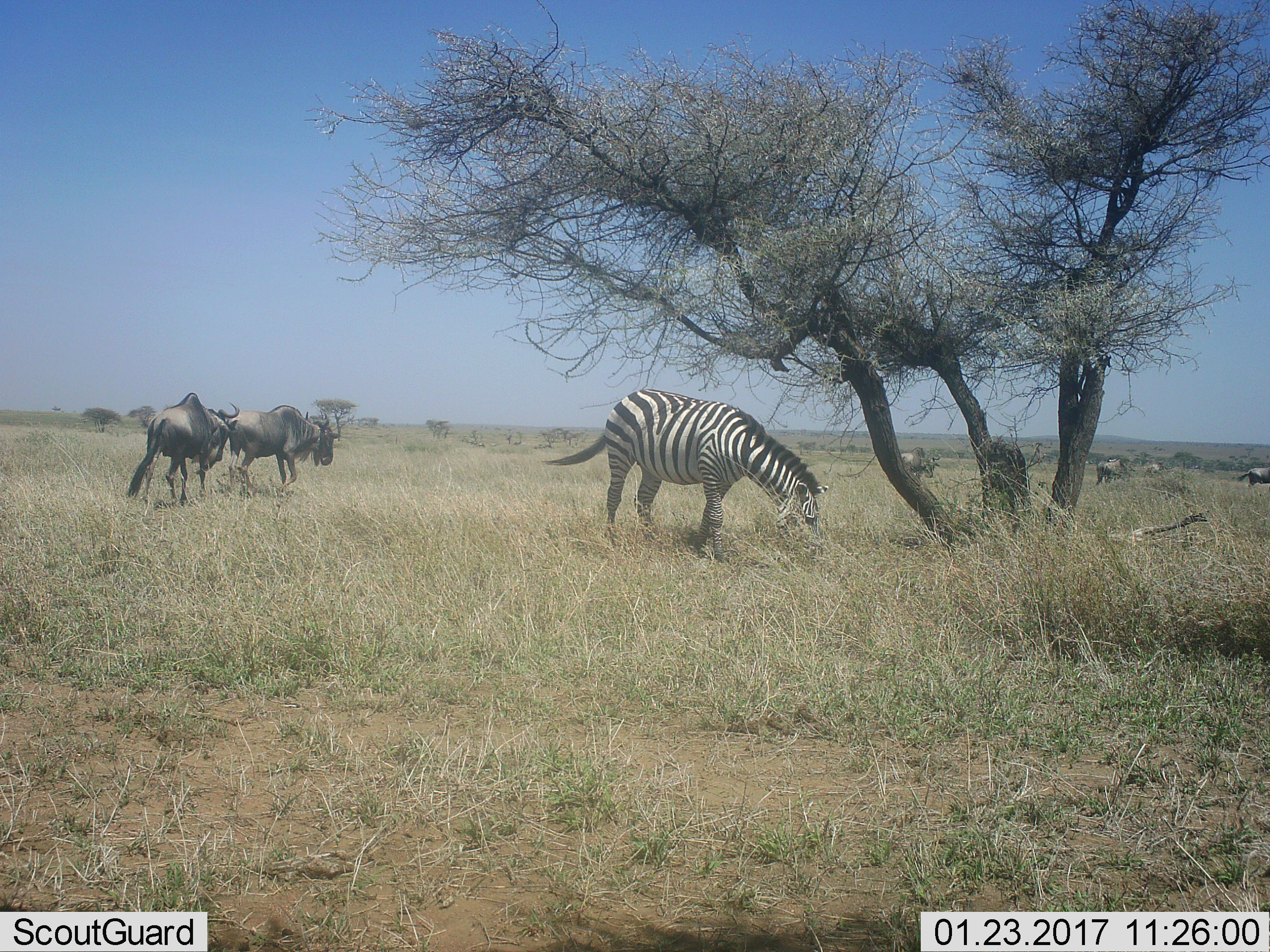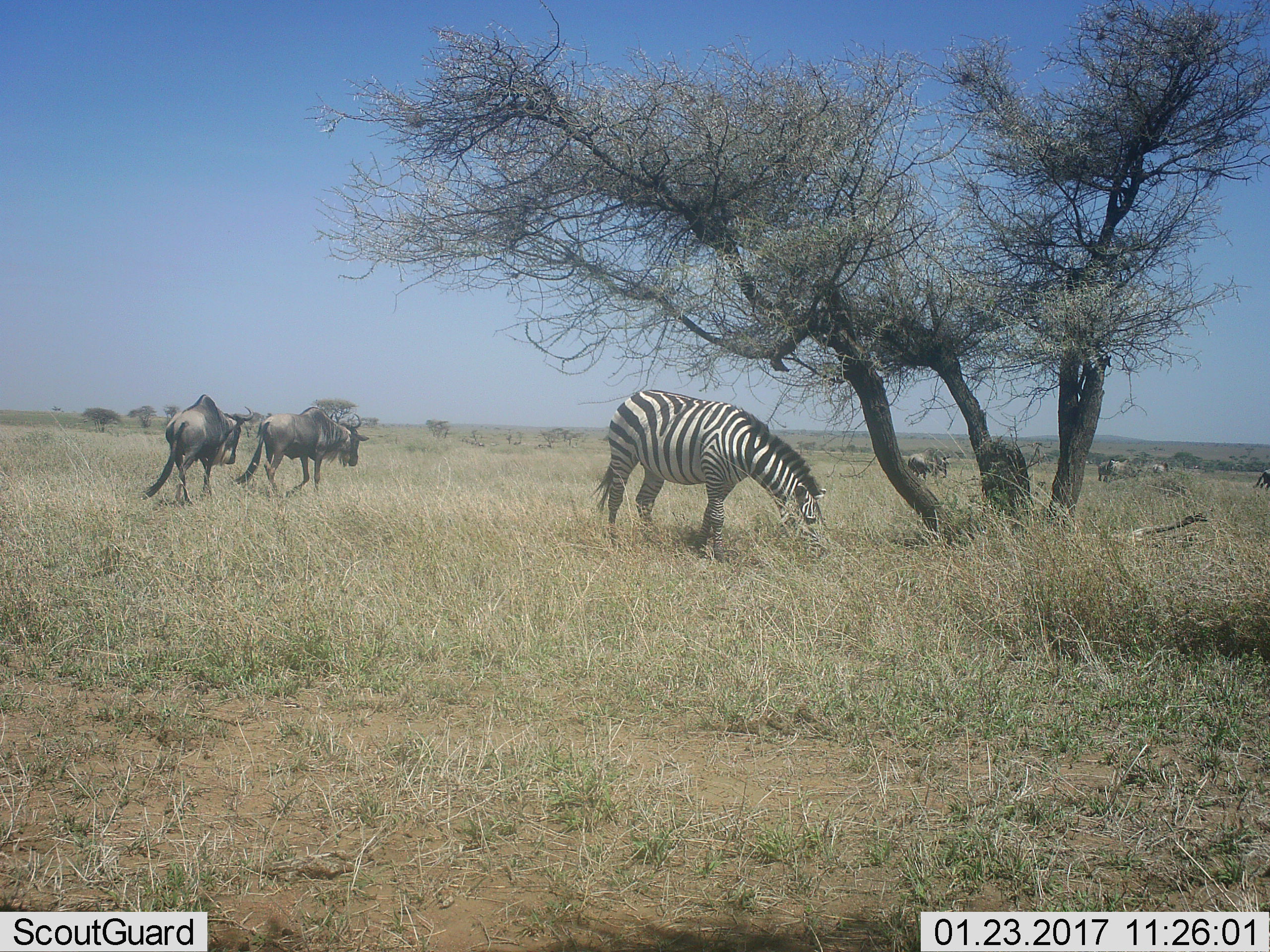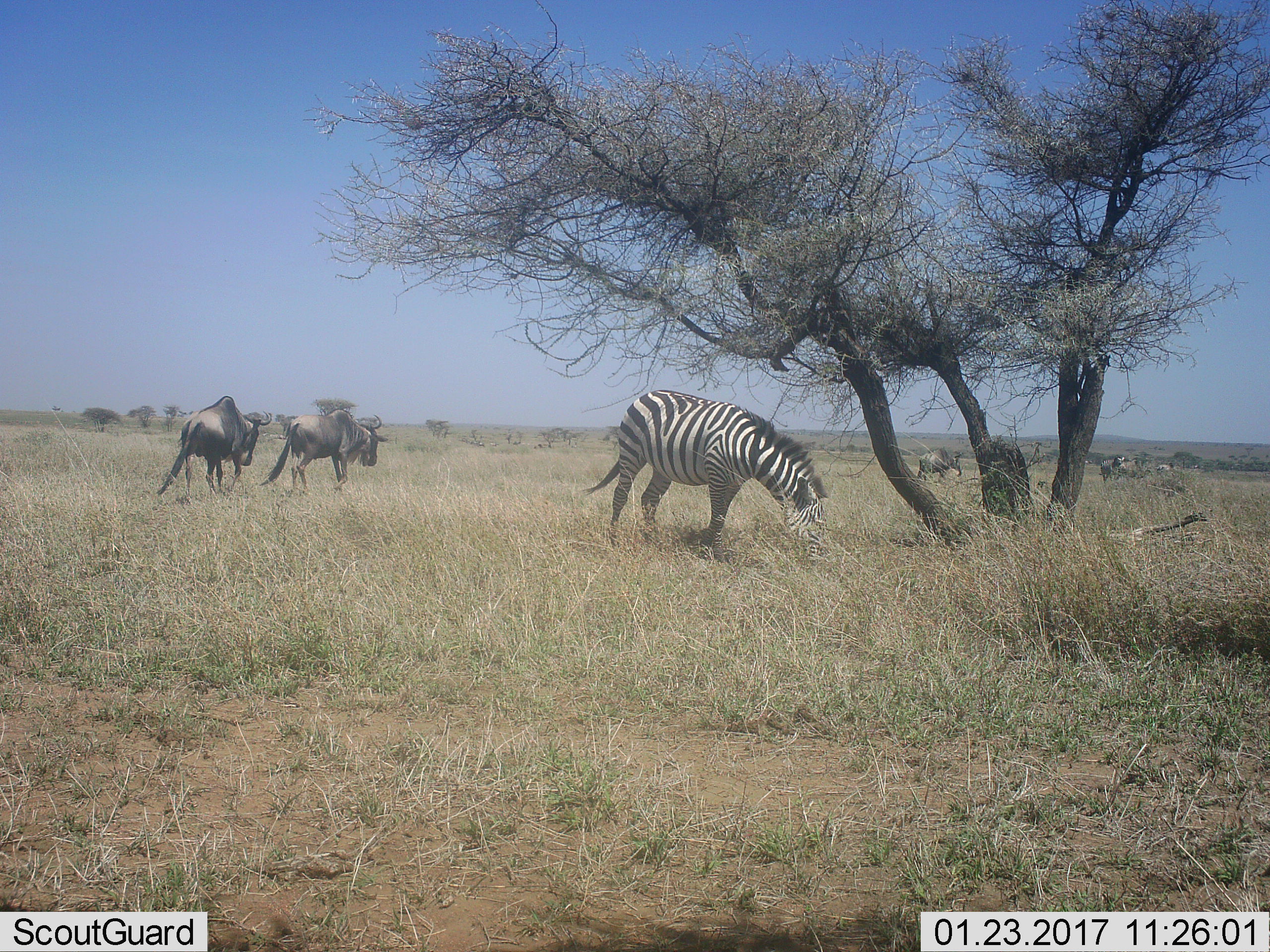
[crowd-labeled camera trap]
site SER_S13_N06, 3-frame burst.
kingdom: Animalia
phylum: Chordata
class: Mammalia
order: Artiodactyla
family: Bovidae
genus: Connochaetes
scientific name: Connochaetes taurinus taurinus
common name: blue wildebeest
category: wildebeestblue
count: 5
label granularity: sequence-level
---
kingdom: Animalia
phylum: Chordata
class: Mammalia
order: Perissodactyla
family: Equidae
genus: Equus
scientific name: Equus quagga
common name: plains zebra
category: zebraplains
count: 1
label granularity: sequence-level